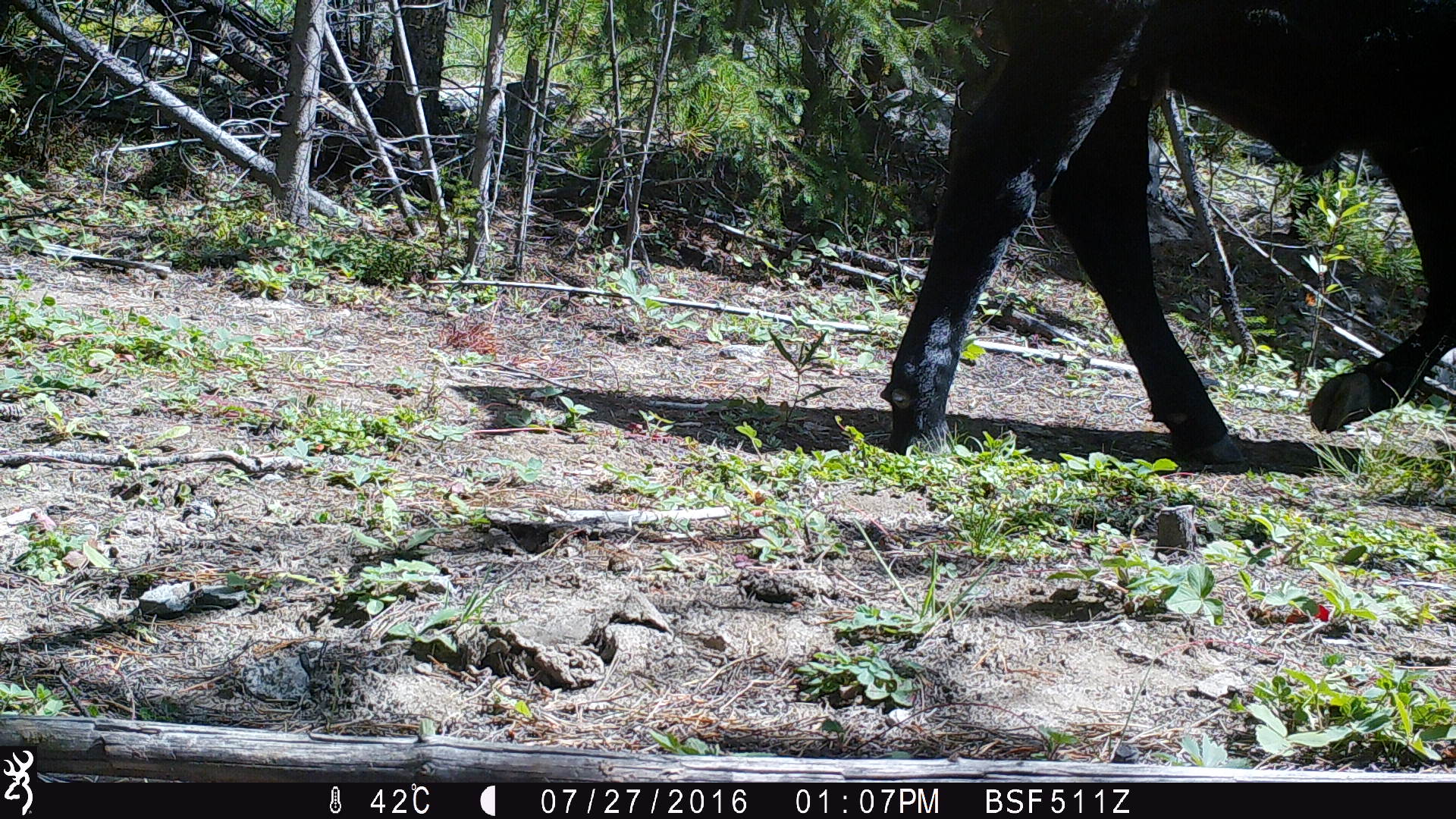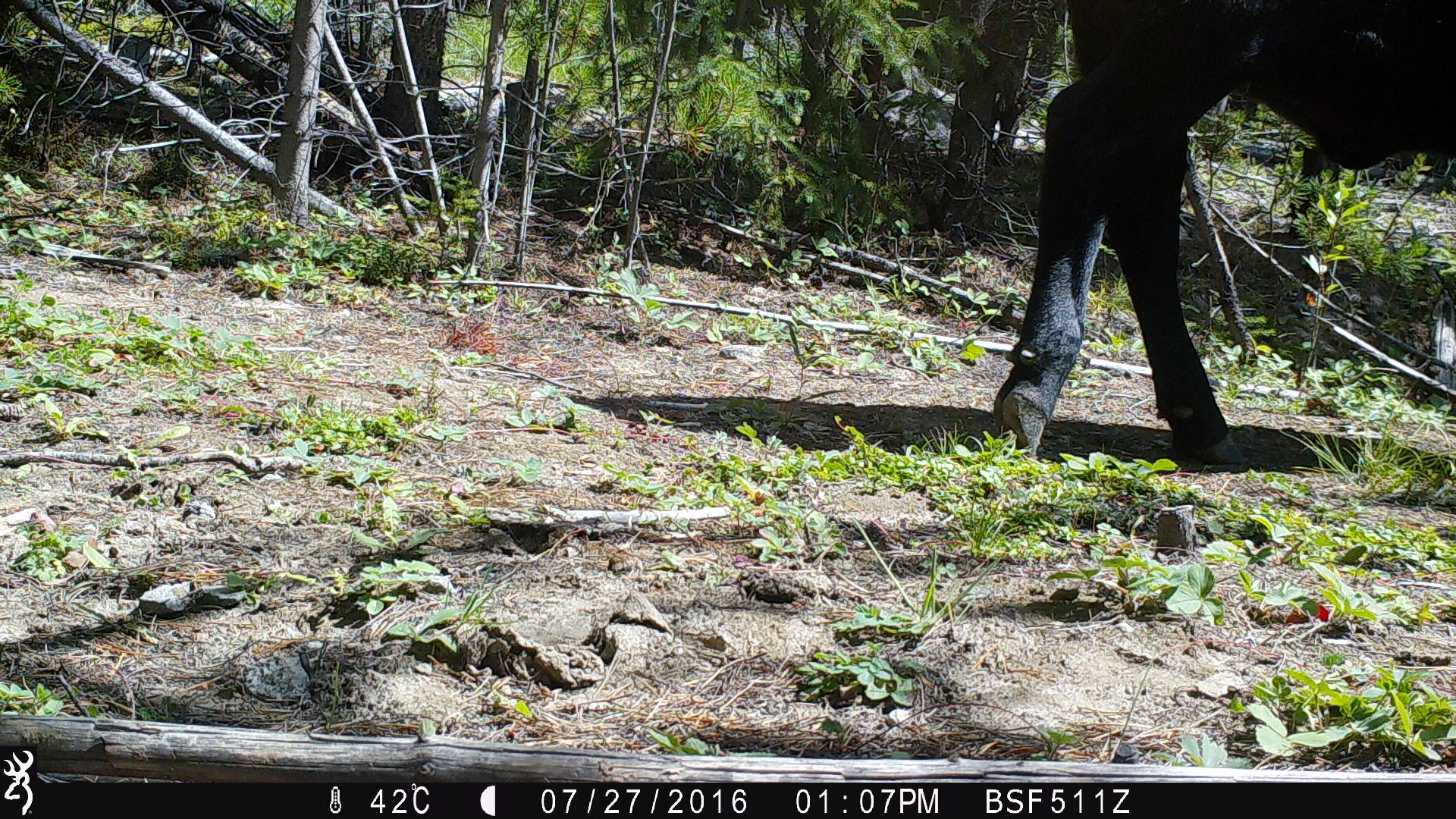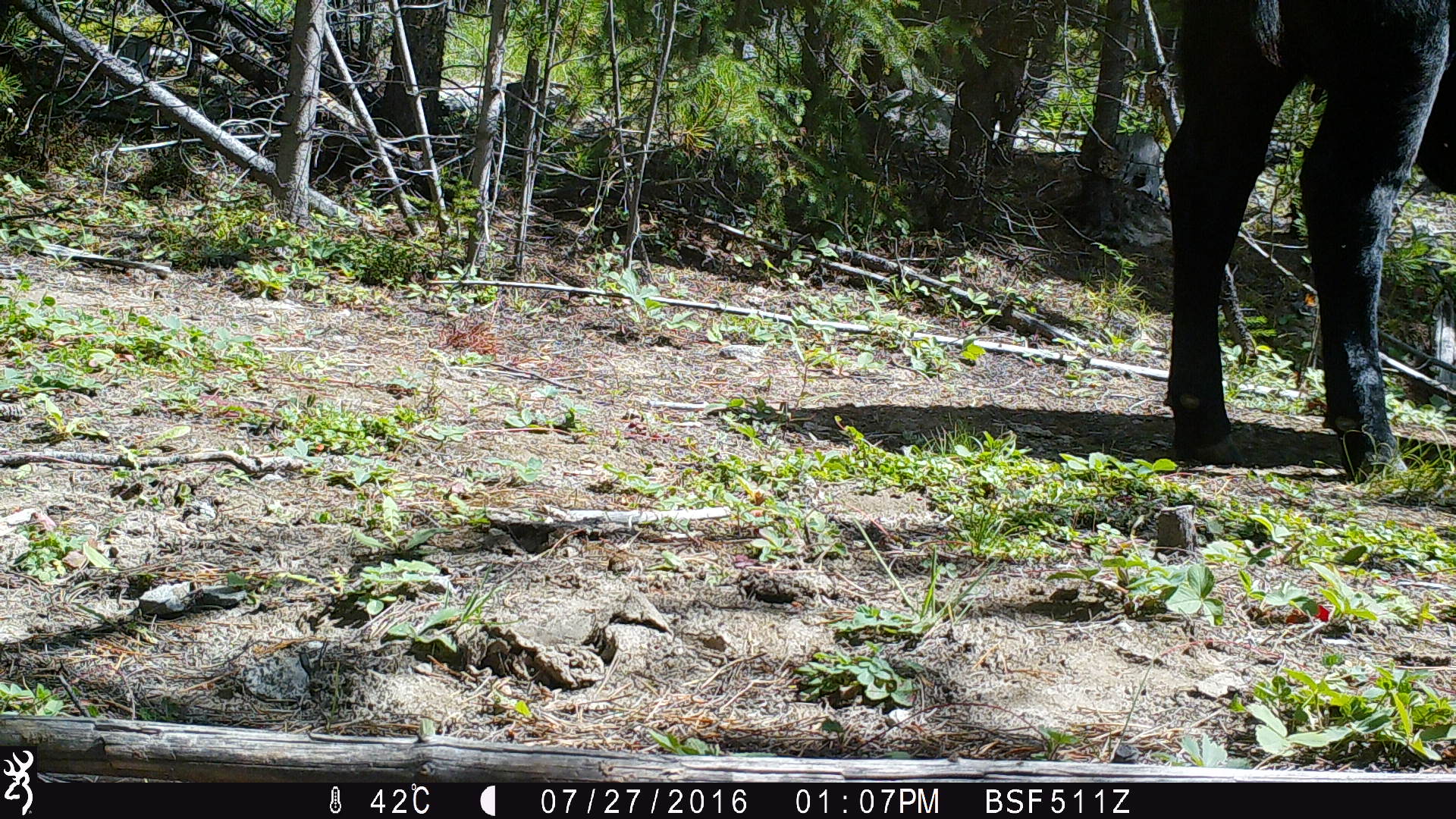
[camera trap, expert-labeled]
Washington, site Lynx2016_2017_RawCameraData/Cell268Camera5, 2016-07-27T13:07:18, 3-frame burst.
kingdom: Animalia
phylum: Chordata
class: Mammalia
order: Artiodactyla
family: Bovidae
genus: Bos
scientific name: Bos taurus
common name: domestic cattle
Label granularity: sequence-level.